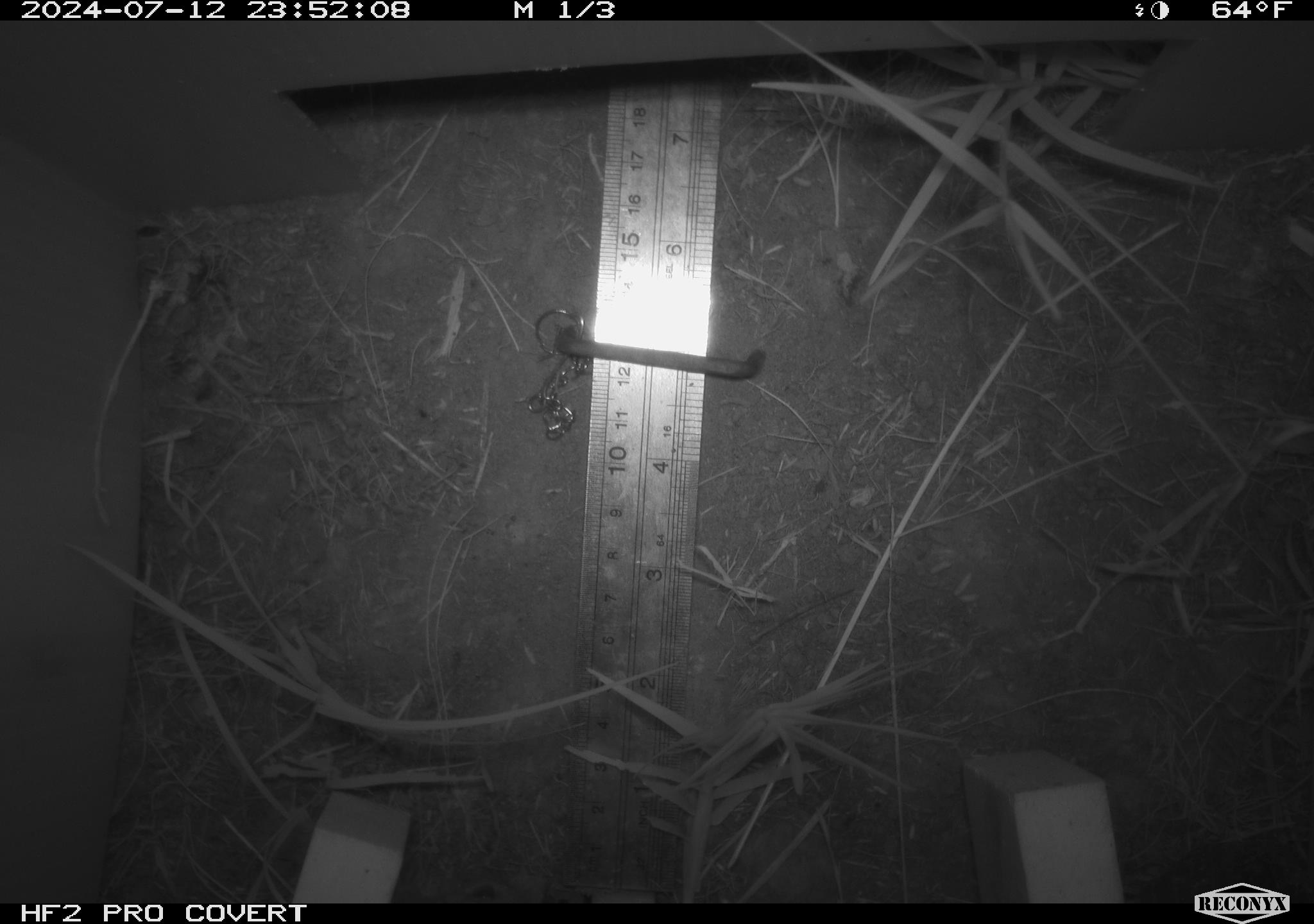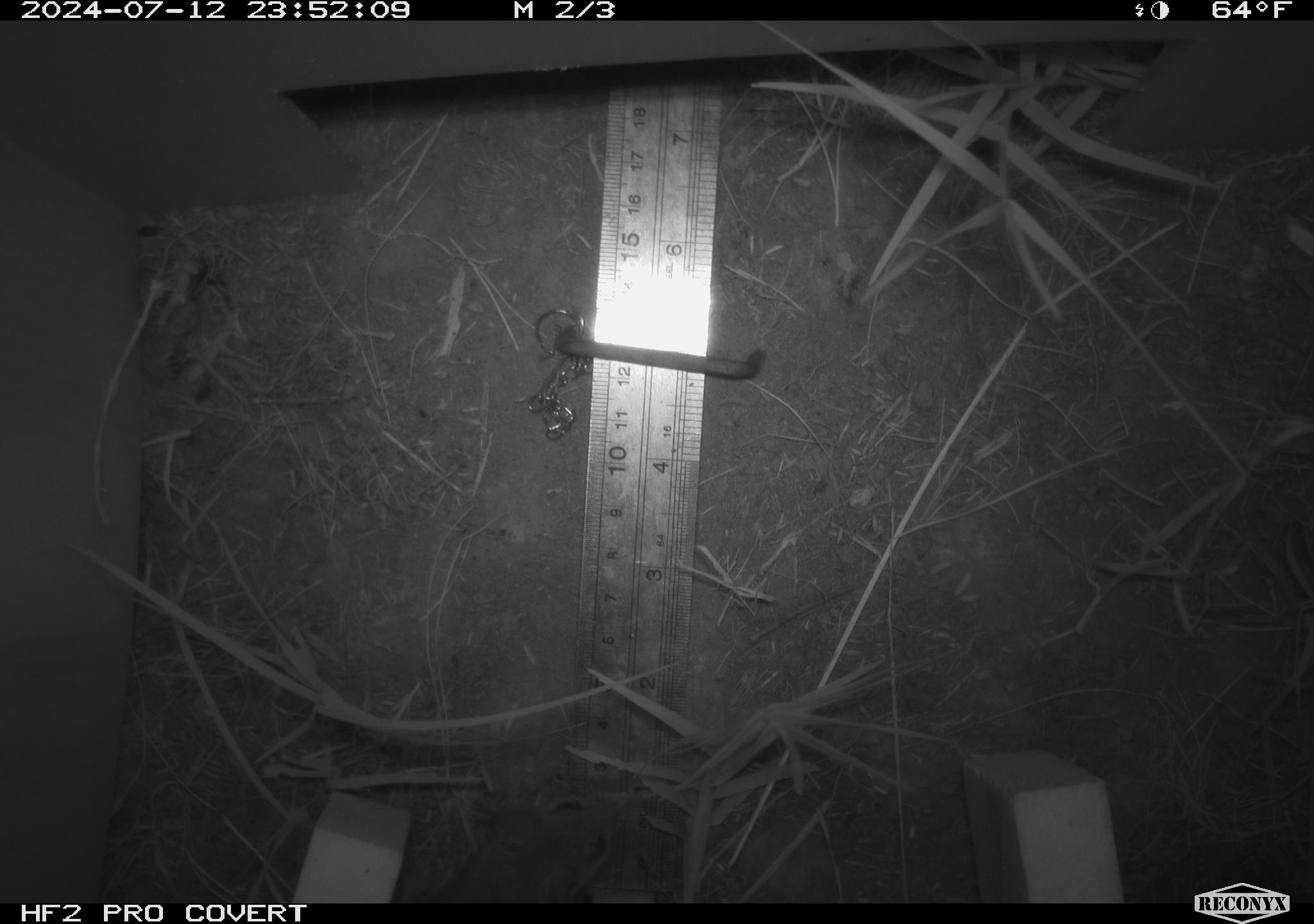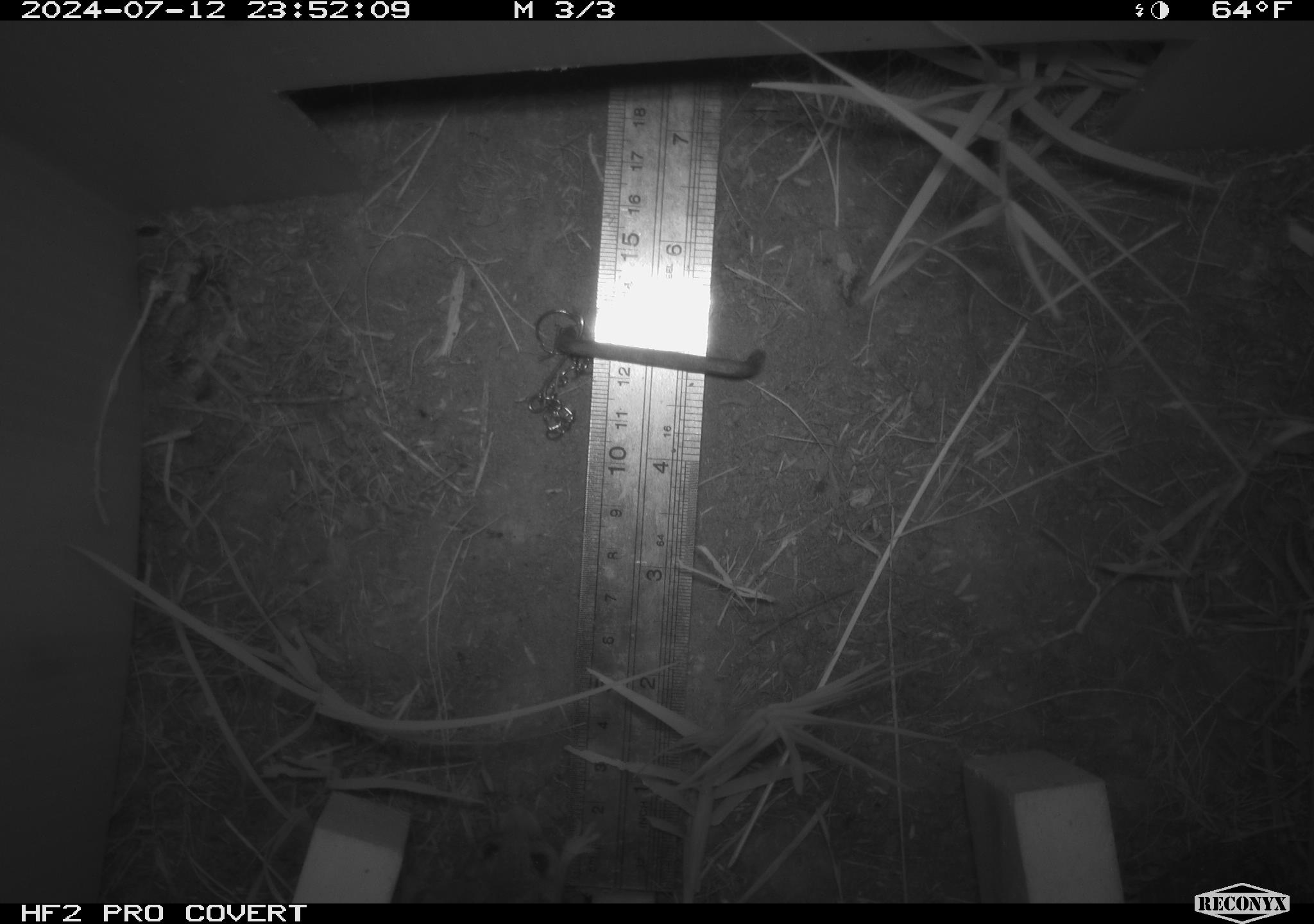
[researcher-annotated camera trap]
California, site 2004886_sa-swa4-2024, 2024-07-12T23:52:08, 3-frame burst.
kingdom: Animalia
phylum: Chordata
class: Mammalia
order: Rodentia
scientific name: Rodentia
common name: mouse species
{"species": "mouse species (Rodentia)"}